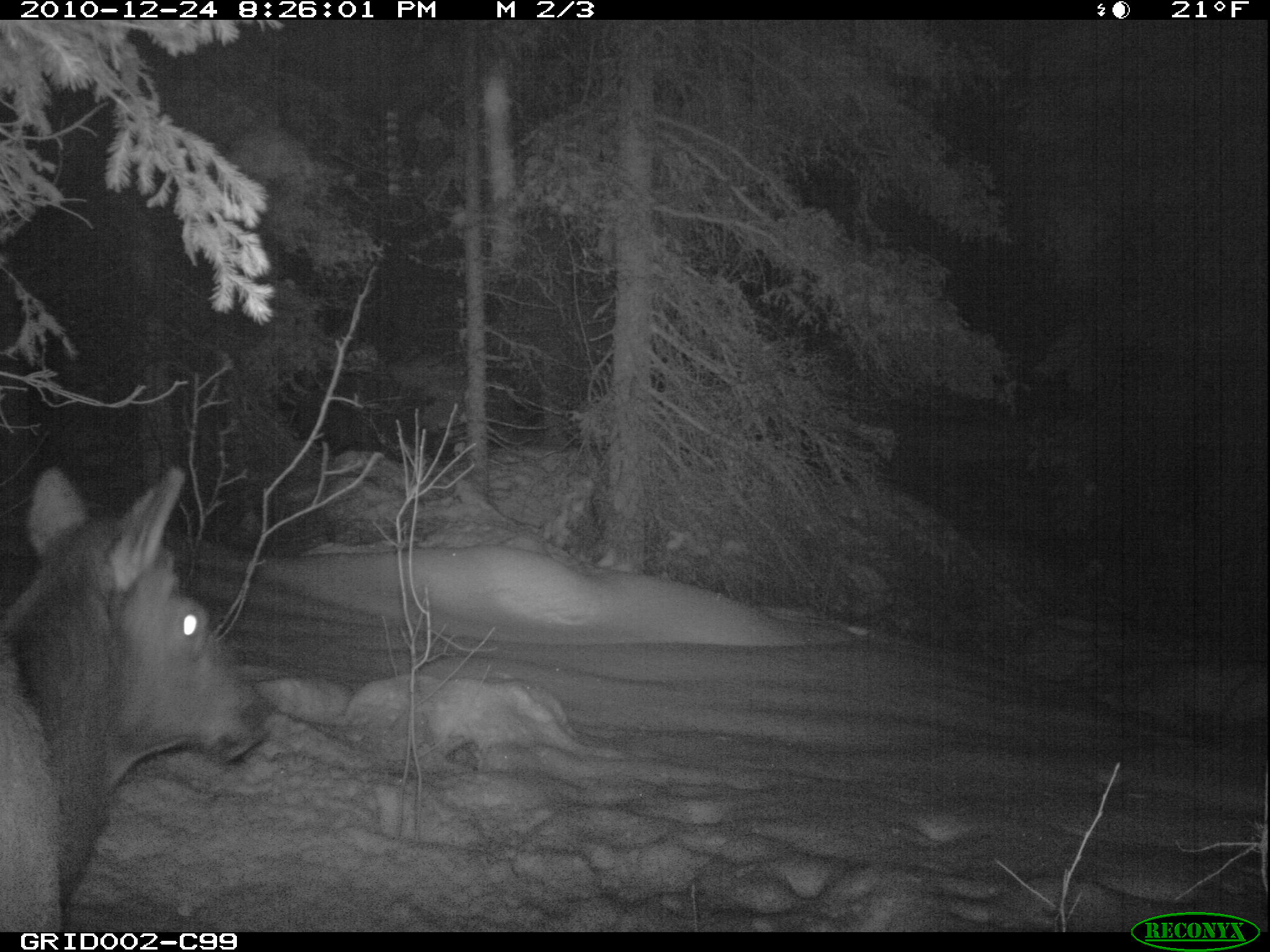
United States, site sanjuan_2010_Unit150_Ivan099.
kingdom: Animalia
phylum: Chordata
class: Mammalia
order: Artiodactyla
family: Cervidae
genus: Cervus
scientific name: Cervus elaphus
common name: red deer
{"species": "Cervus elaphus (red deer)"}